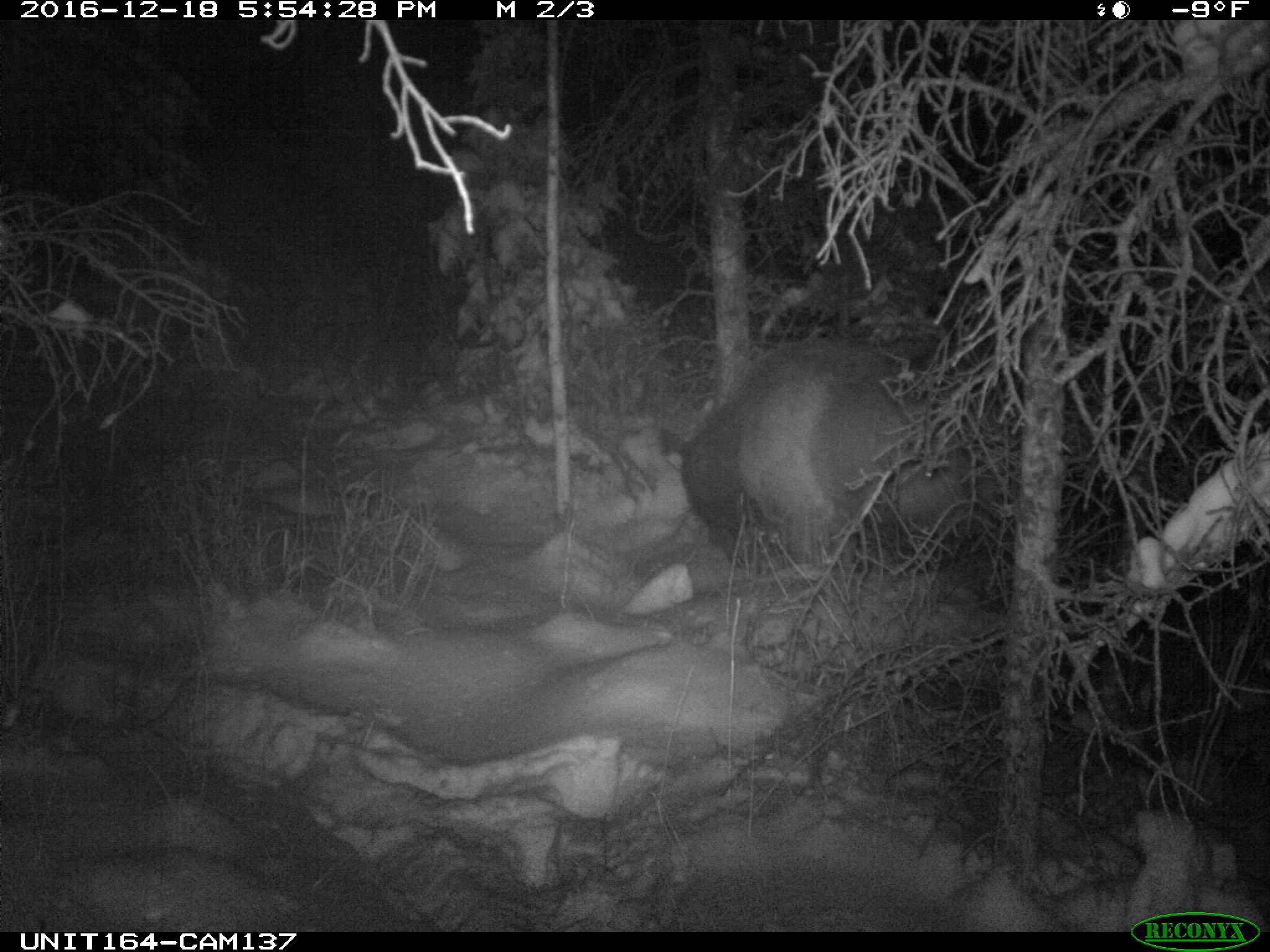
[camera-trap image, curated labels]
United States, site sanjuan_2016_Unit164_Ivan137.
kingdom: Animalia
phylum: Chordata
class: Mammalia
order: Artiodactyla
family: Cervidae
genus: Cervus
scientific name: Cervus elaphus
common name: red deer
Cervus elaphus (red deer).